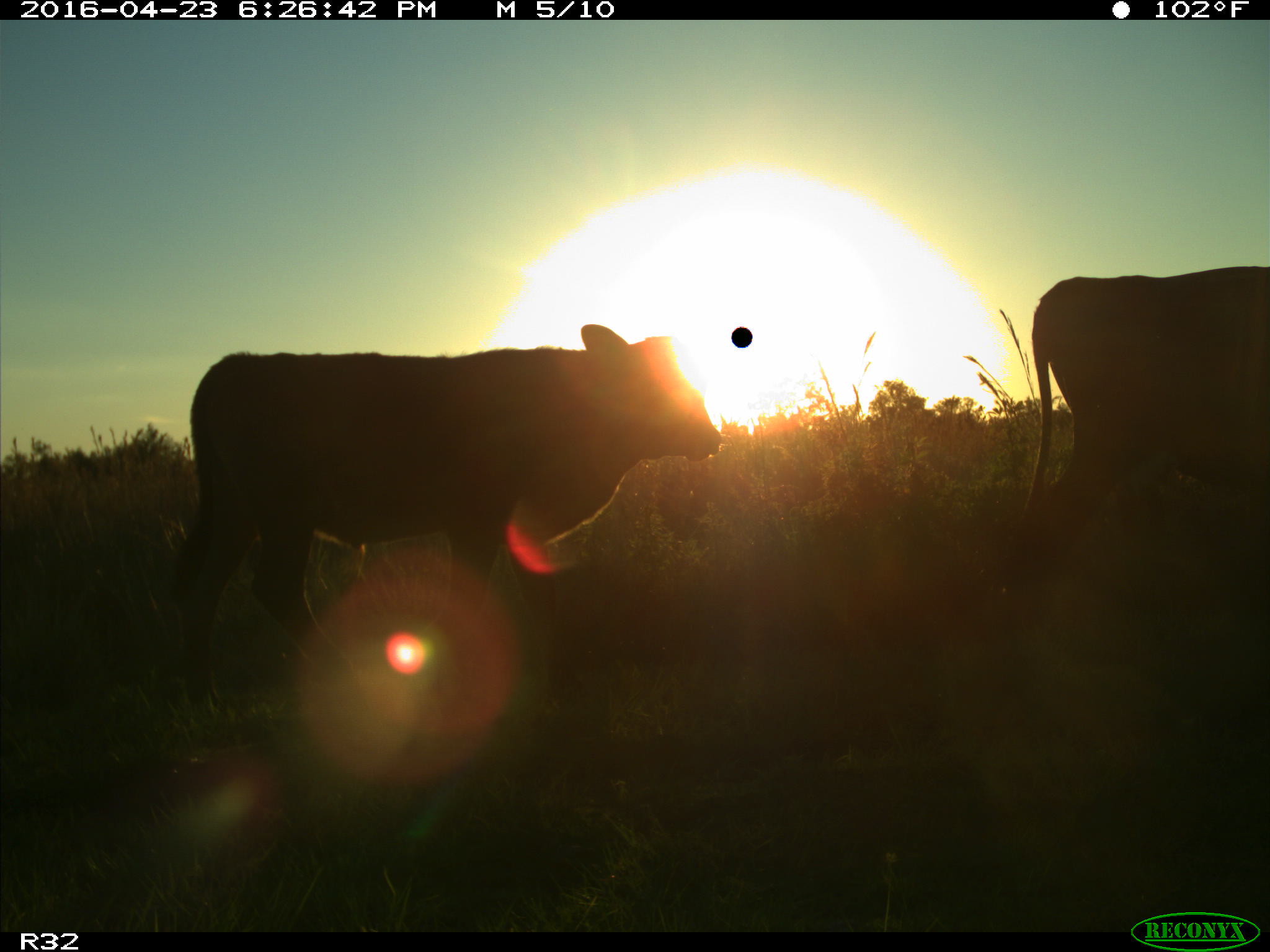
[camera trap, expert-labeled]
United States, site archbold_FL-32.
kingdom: Animalia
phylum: Chordata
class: Mammalia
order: Artiodactyla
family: Bovidae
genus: Bos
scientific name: Bos taurus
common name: domestic cow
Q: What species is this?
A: Bos taurus (domestic cow).